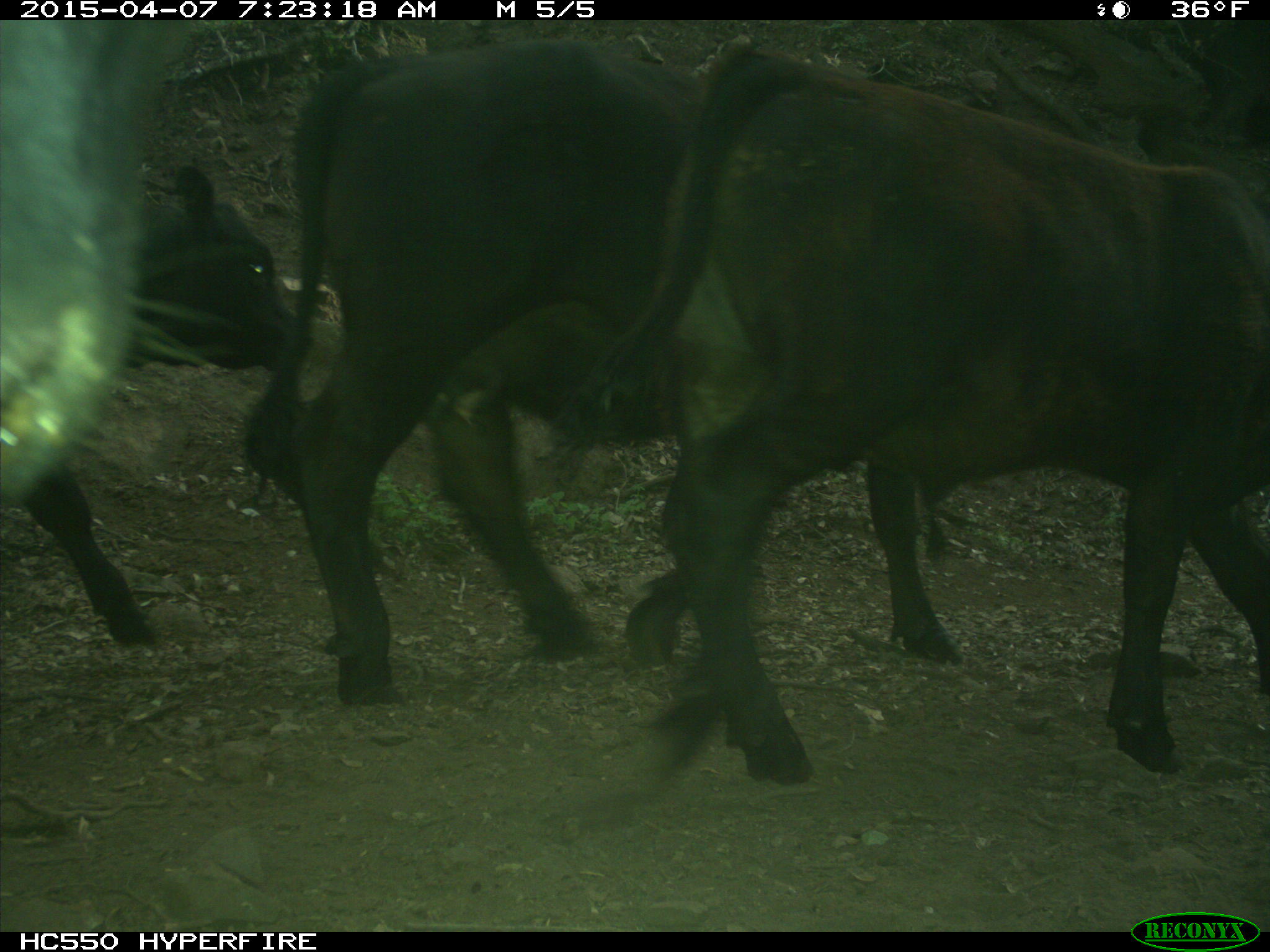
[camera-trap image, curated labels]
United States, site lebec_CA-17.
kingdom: Animalia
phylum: Chordata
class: Mammalia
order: Artiodactyla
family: Bovidae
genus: Bos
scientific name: Bos taurus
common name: domestic cow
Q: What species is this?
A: Bos taurus (domestic cow).